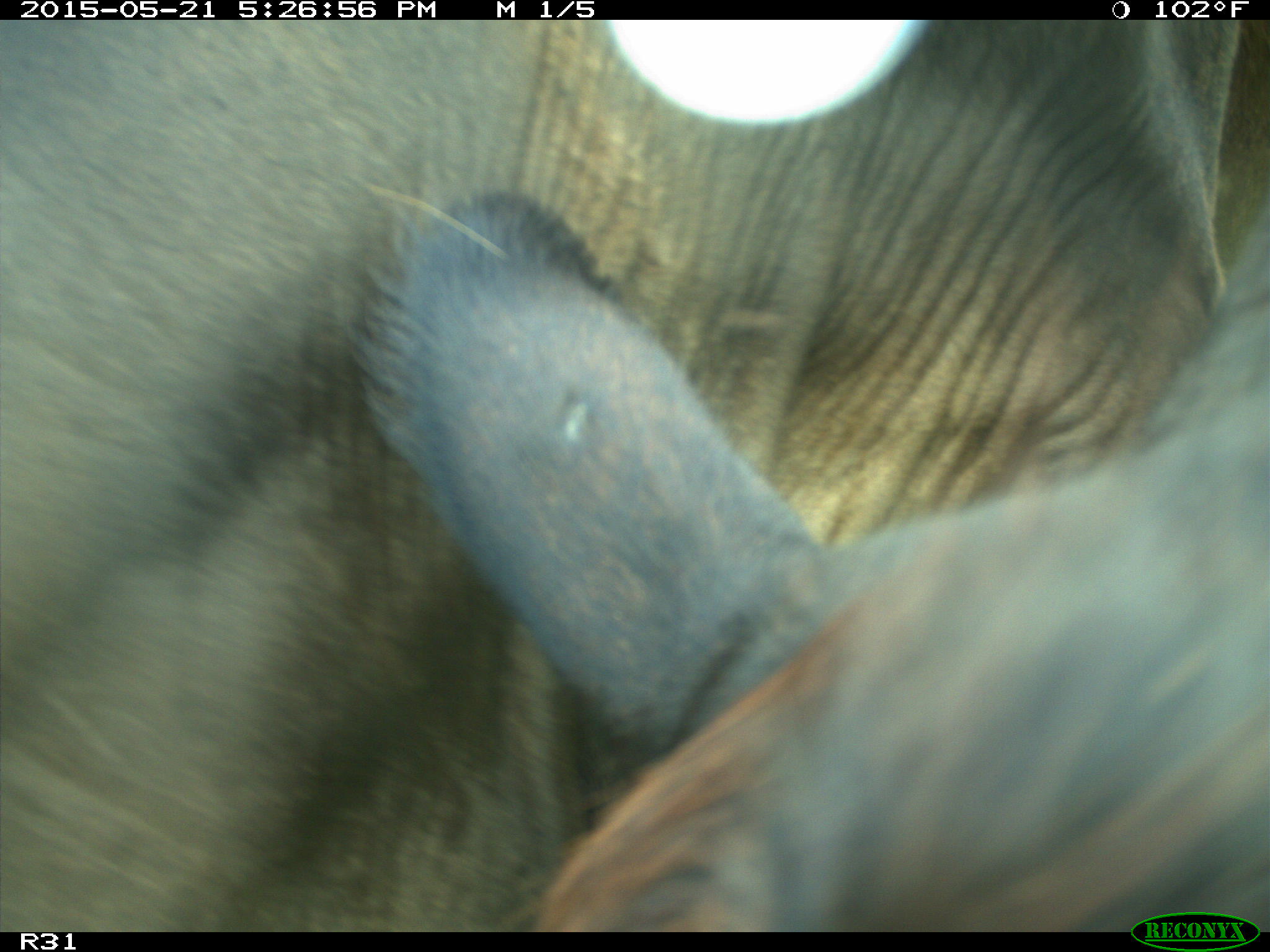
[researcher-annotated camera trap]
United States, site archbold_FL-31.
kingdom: Animalia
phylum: Chordata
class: Mammalia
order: Artiodactyla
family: Bovidae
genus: Bos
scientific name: Bos taurus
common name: domestic cow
Bos taurus (domestic cow).